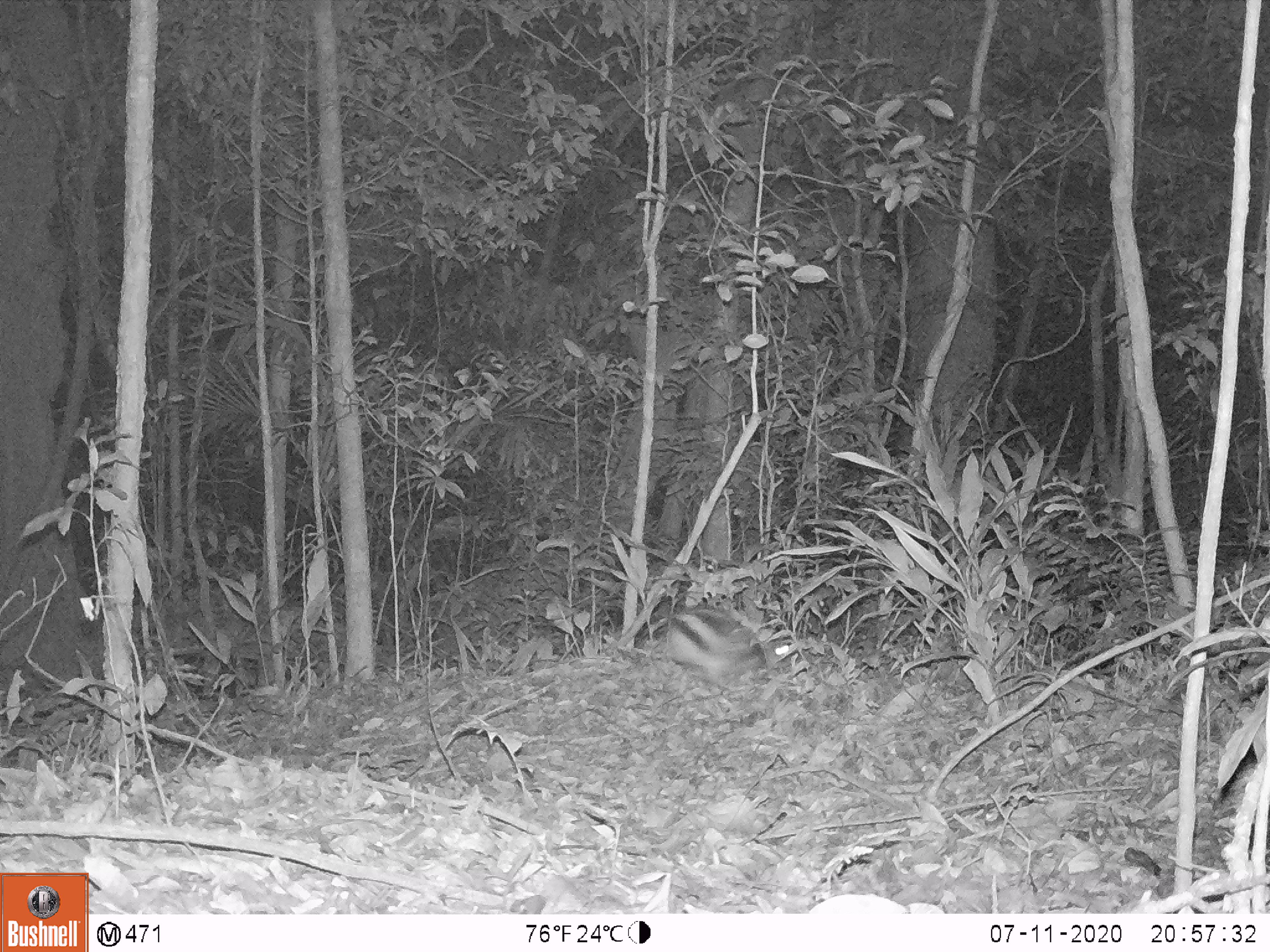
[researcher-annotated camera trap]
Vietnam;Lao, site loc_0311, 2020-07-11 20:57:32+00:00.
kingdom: Animalia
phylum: Chordata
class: Mammalia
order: Lagomorpha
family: Leporidae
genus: Nesolagus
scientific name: Nesolagus timminsi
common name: annamite striped rabbit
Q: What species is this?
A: Annamite striped rabbit (Nesolagus timminsi).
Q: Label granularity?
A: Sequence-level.